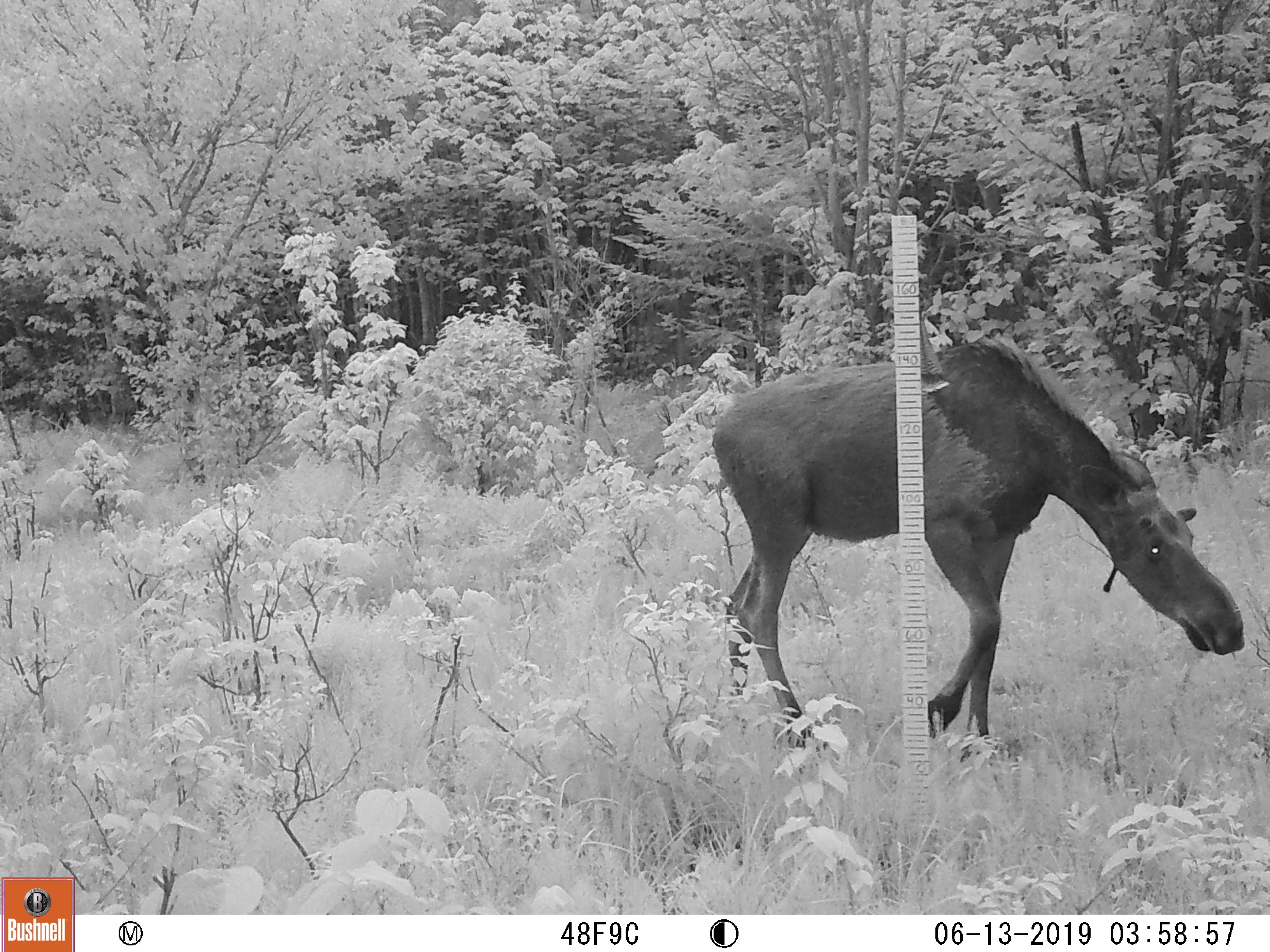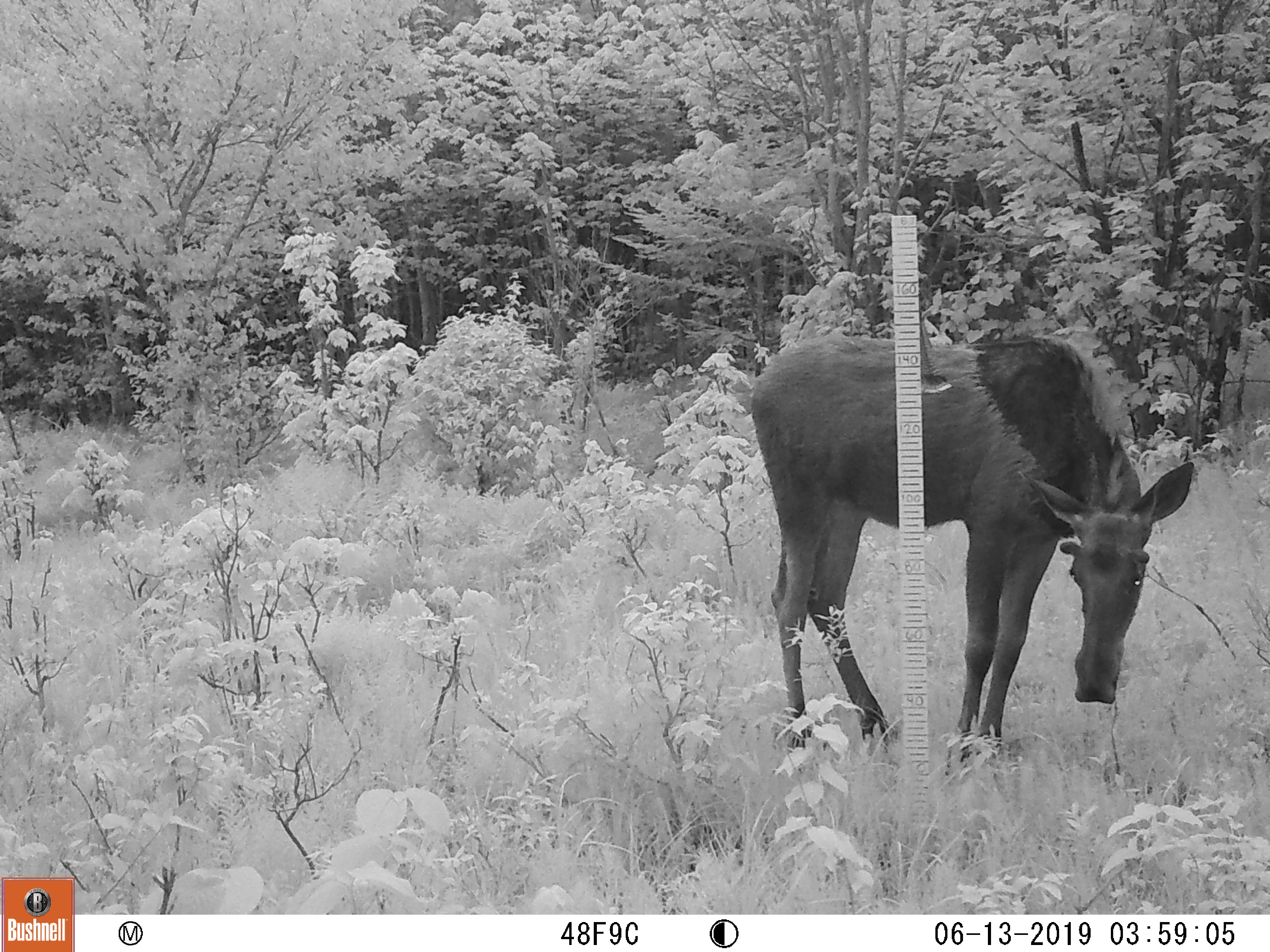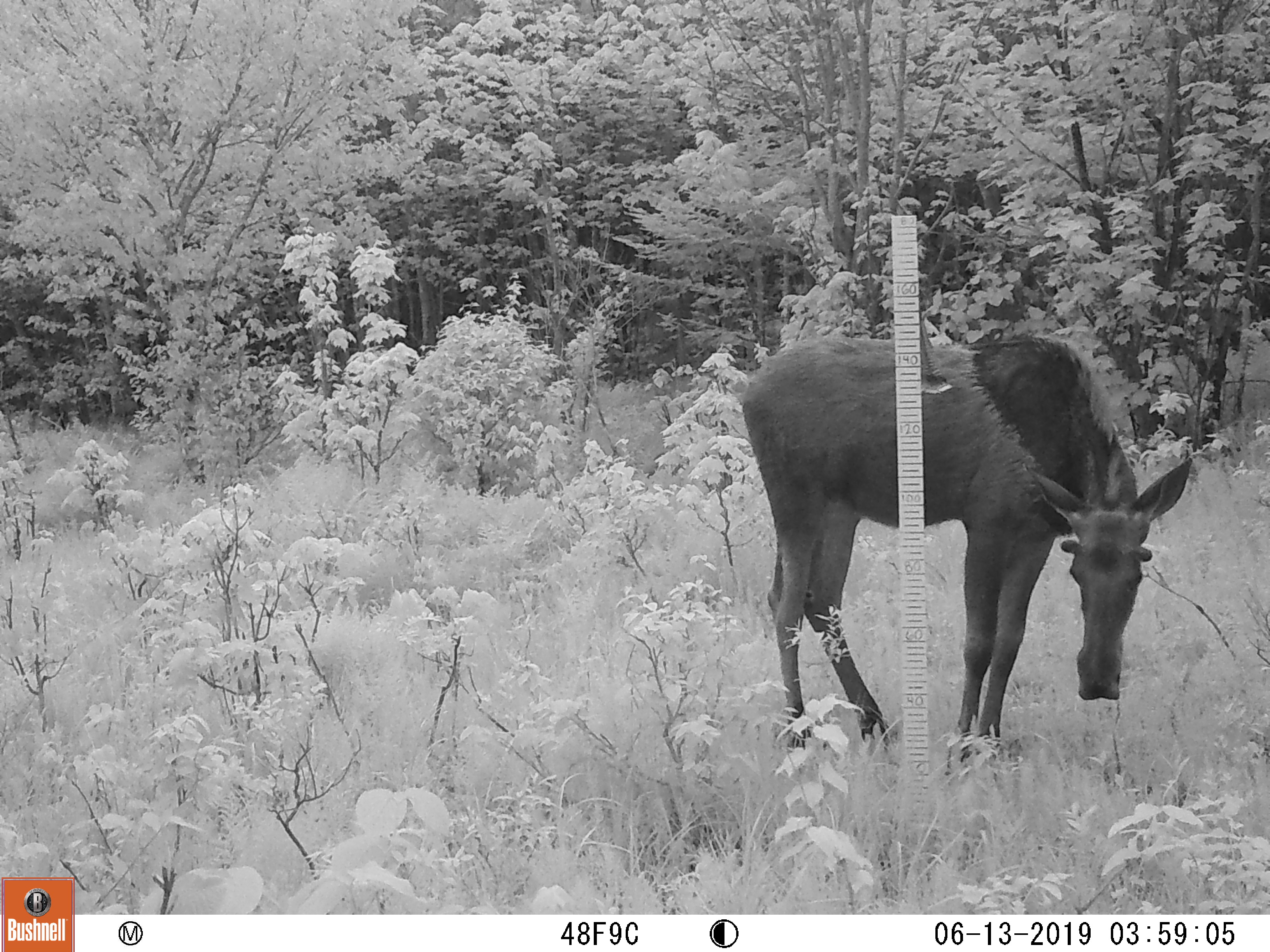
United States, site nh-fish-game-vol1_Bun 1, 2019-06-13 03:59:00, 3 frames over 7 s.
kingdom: Animalia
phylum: Chordata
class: Mammalia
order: Artiodactyla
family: Cervidae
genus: Alces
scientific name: Alces alces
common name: moose